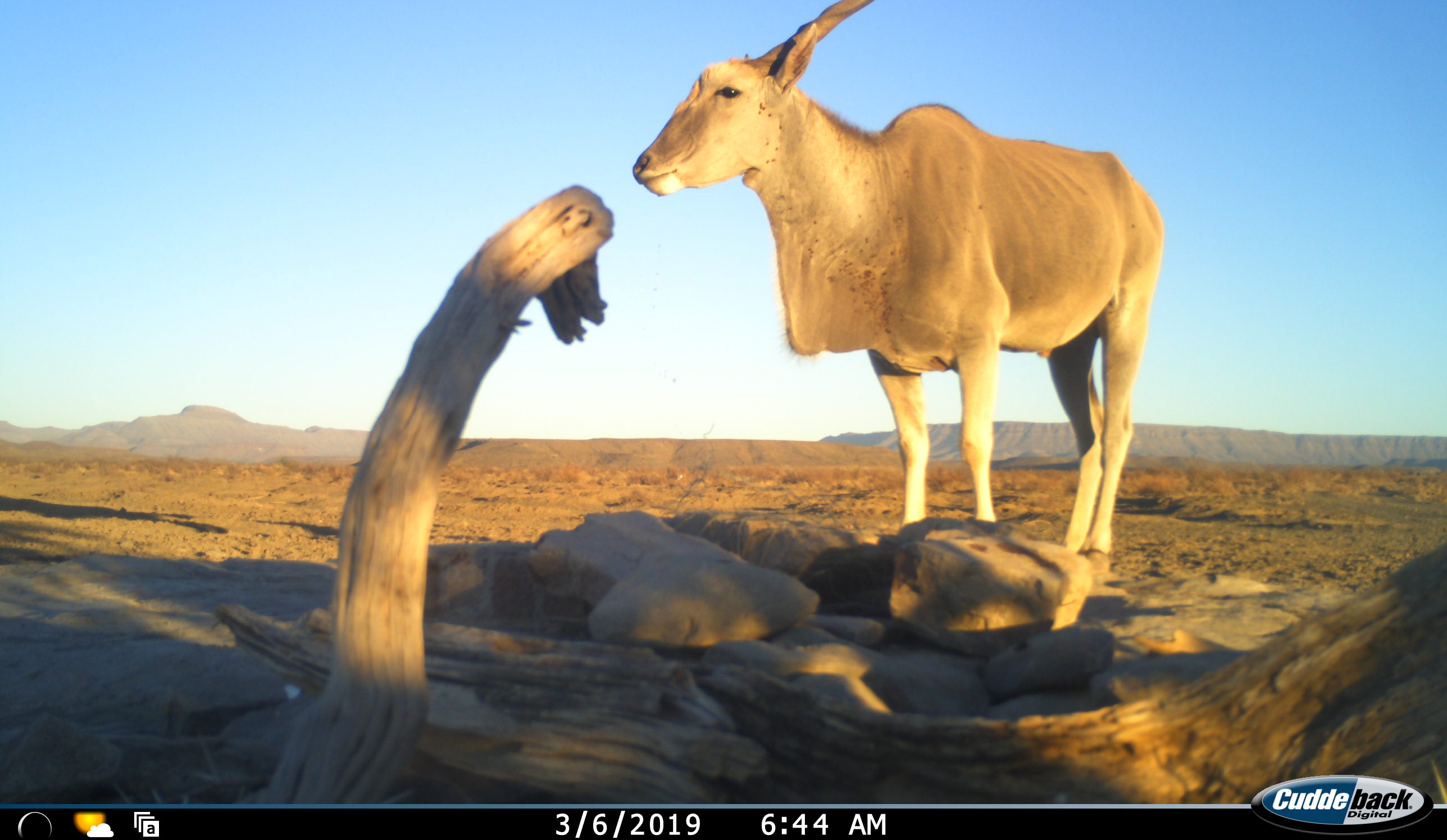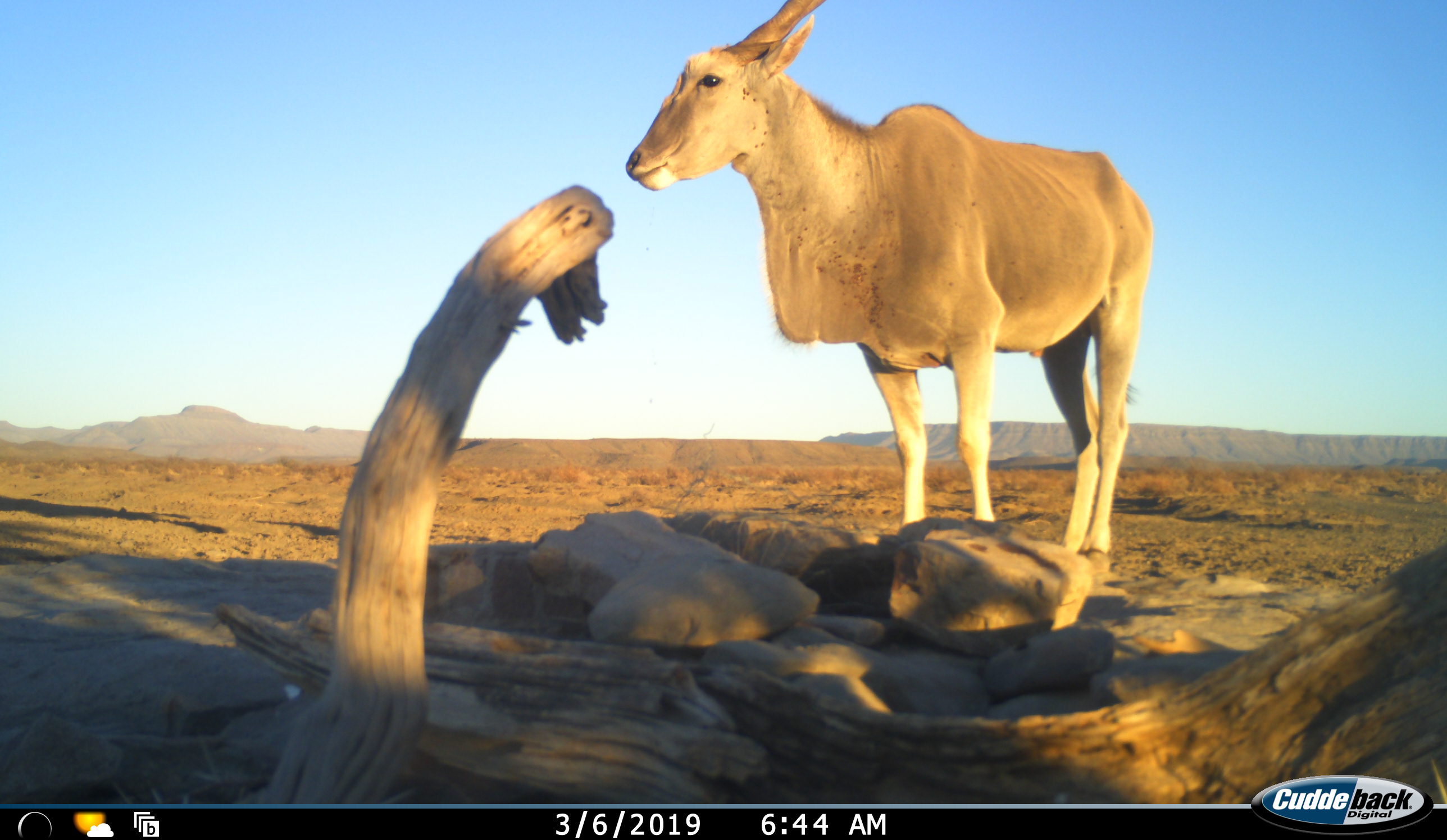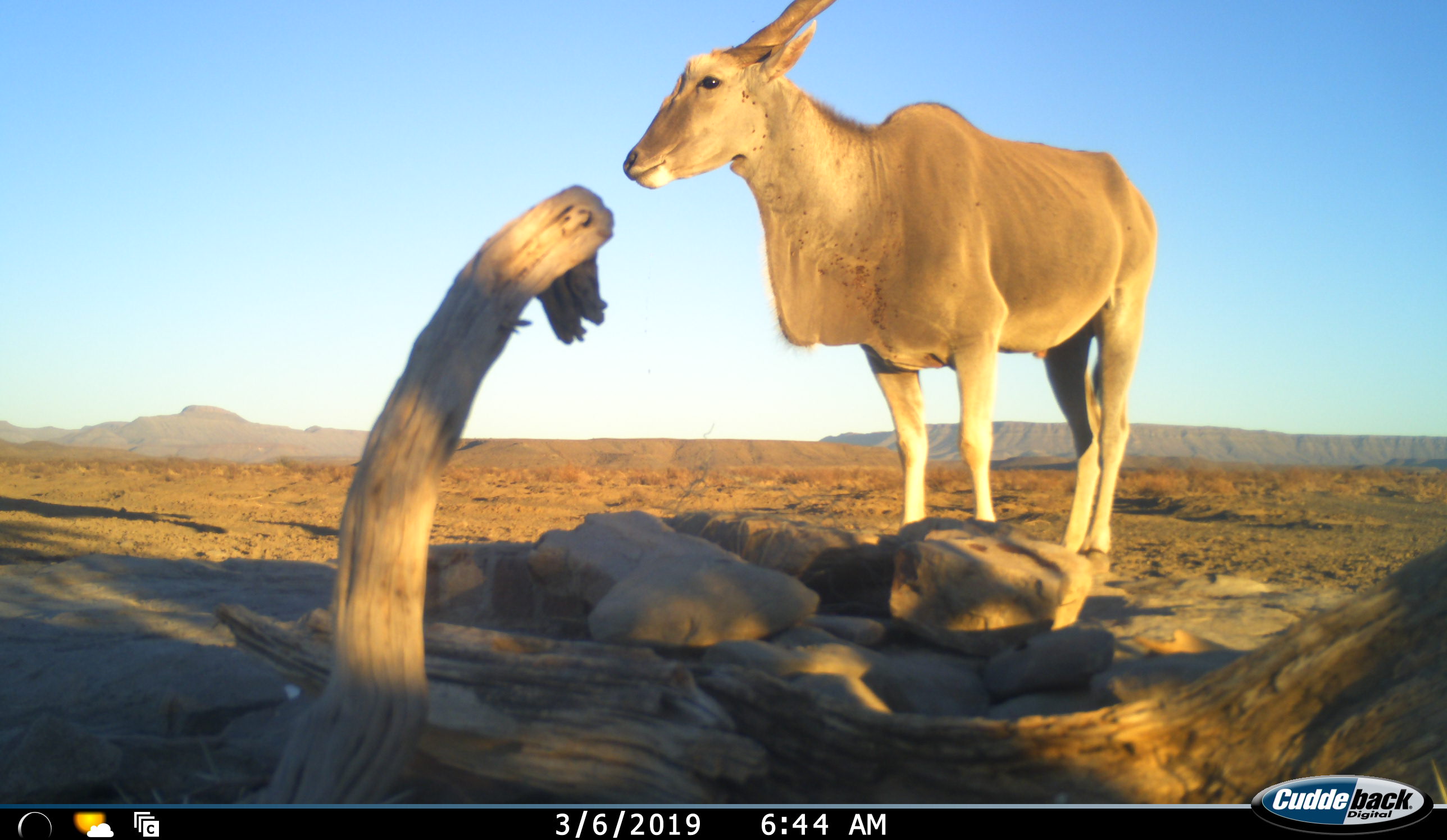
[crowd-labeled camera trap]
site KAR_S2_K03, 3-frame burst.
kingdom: Animalia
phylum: Chordata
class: Mammalia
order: Artiodactyla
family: Bovidae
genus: Tragelaphus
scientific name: Tragelaphus oryx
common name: eland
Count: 1.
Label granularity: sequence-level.